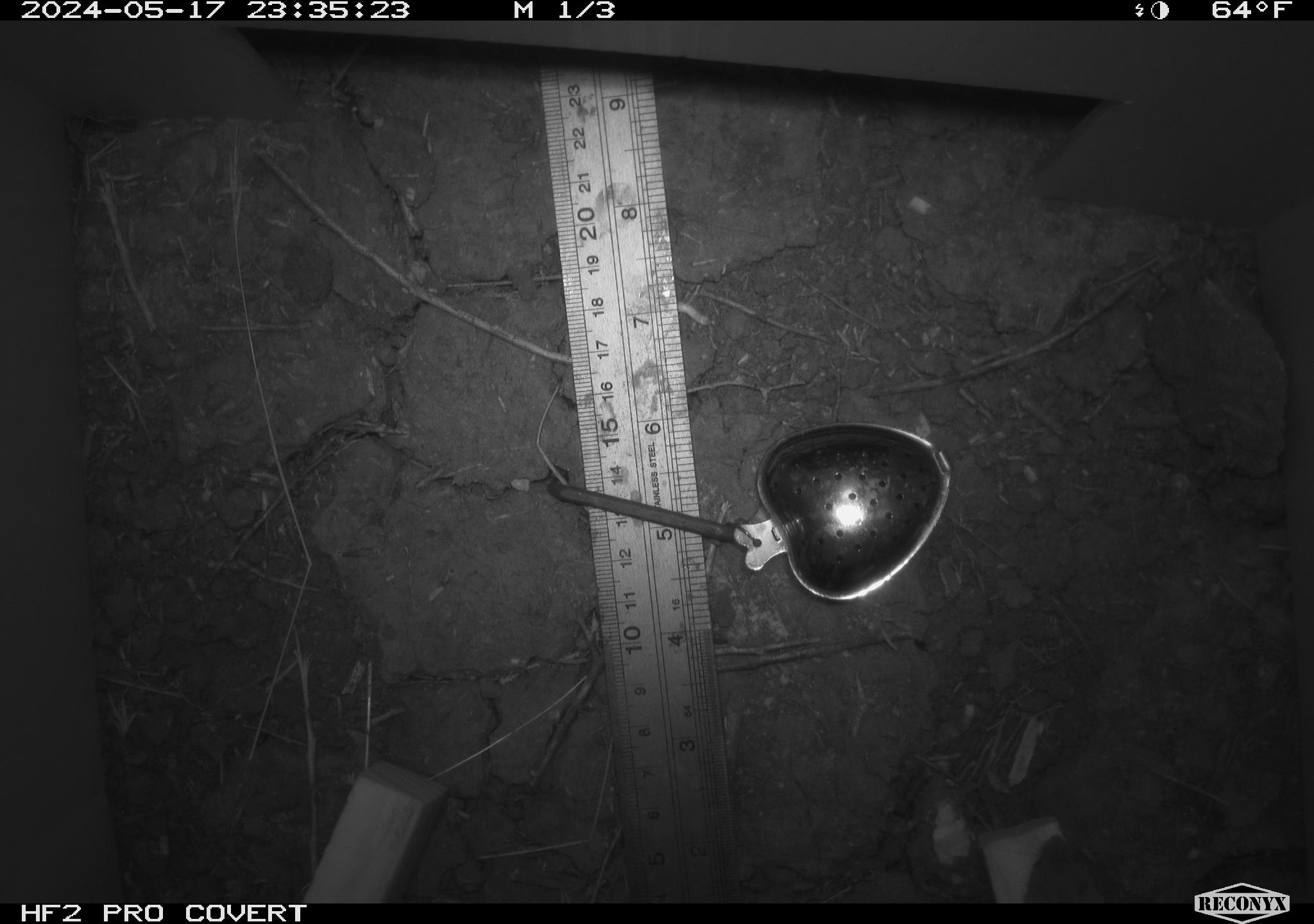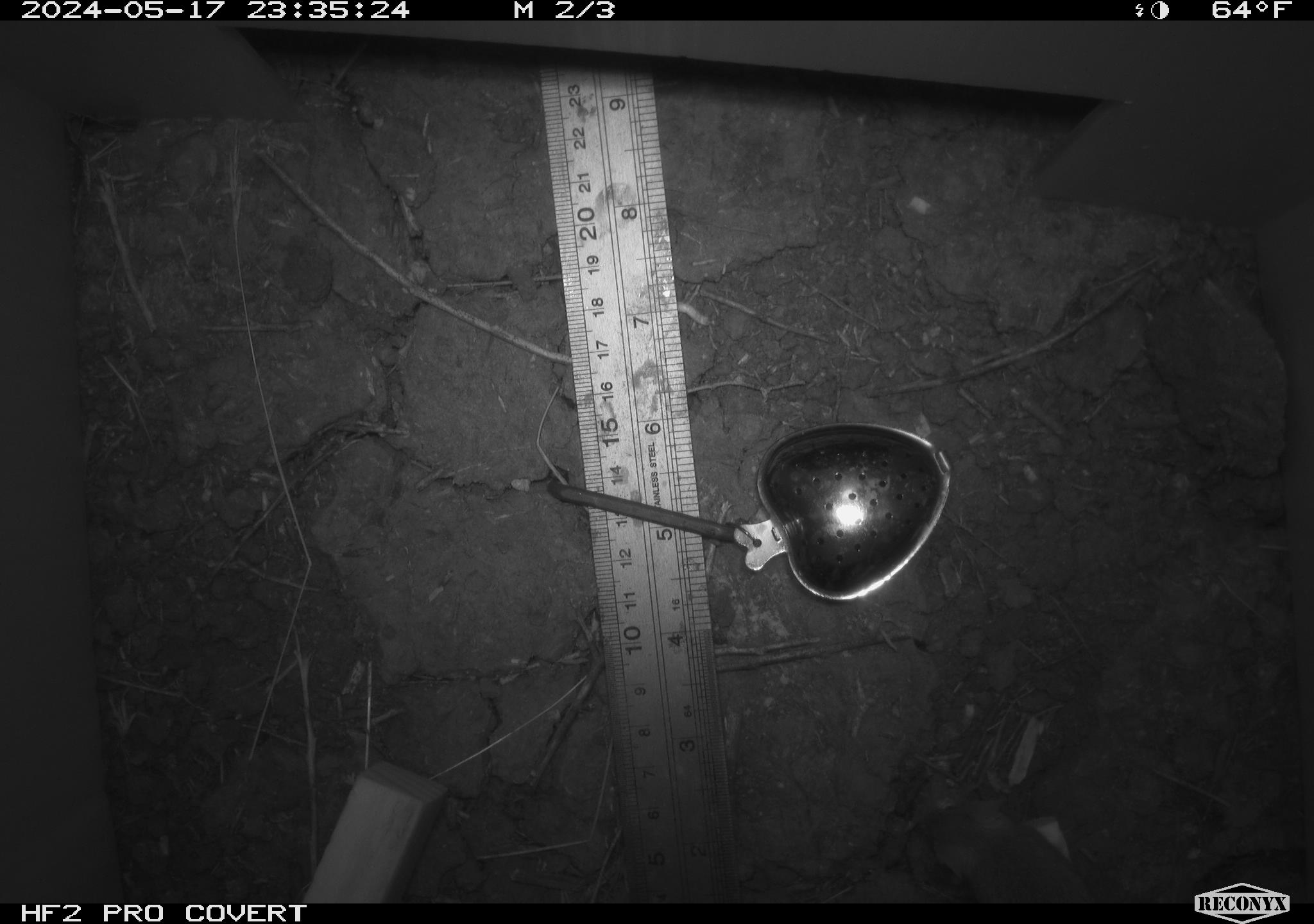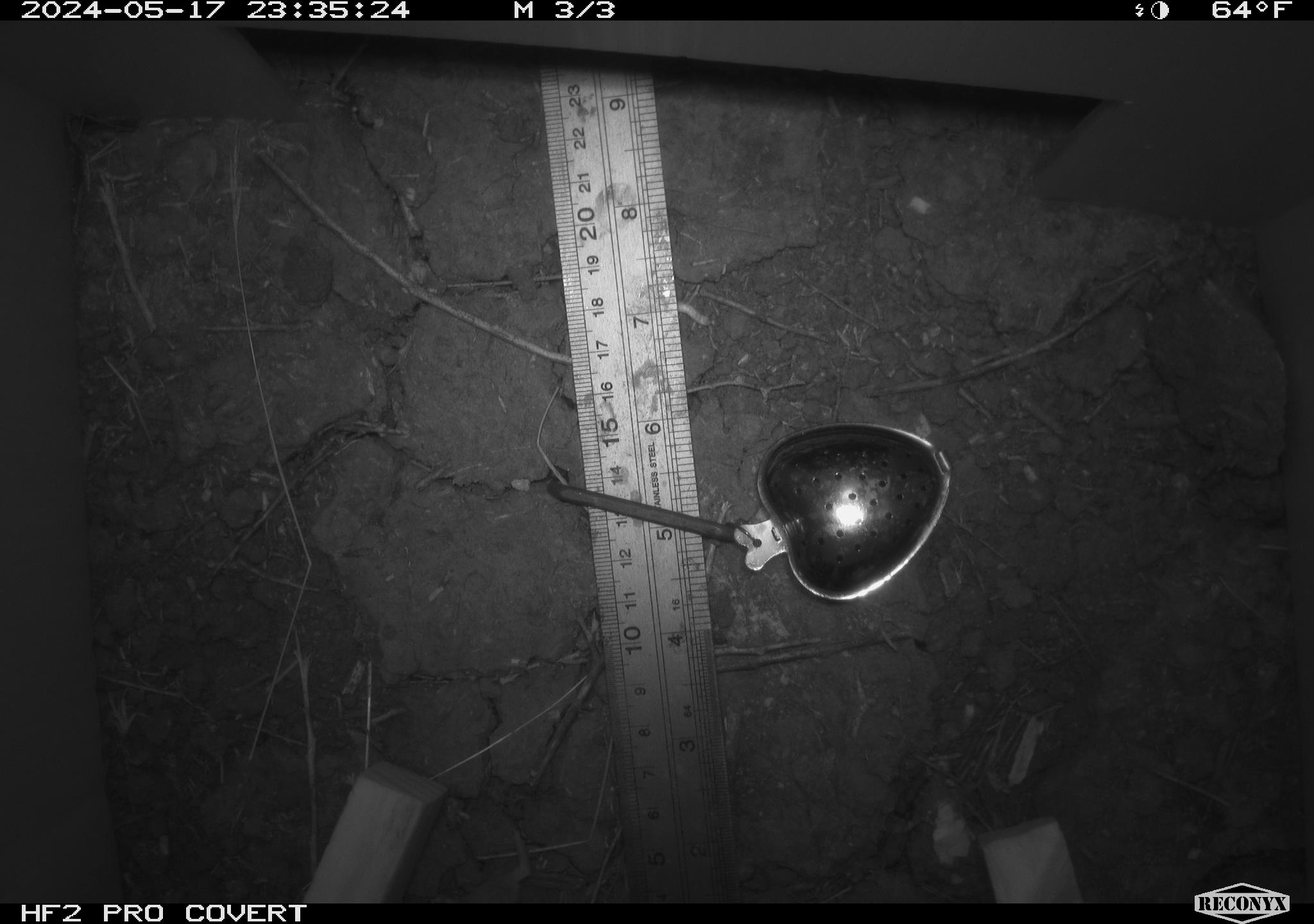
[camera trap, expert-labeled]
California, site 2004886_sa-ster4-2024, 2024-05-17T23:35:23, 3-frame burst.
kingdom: Animalia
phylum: Chordata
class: Mammalia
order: Rodentia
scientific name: Rodentia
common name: mouse species